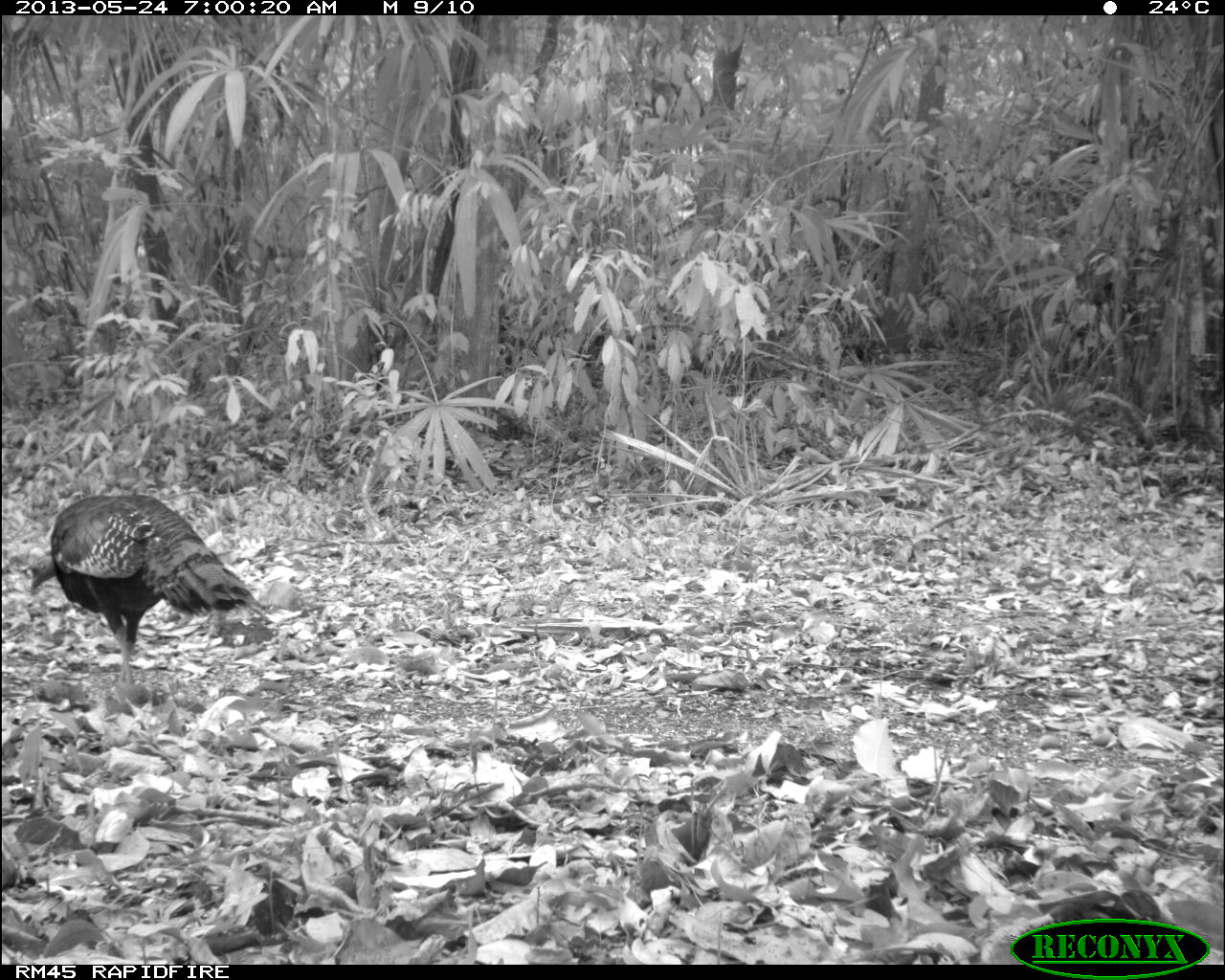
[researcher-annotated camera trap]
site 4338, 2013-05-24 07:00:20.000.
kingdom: Animalia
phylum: Chordata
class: Aves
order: Galliformes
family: Phasianidae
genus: Meleagris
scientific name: Meleagris ocellata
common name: ocellated turkey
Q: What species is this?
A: Meleagris ocellata (ocellated turkey).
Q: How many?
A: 1.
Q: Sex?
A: Female.